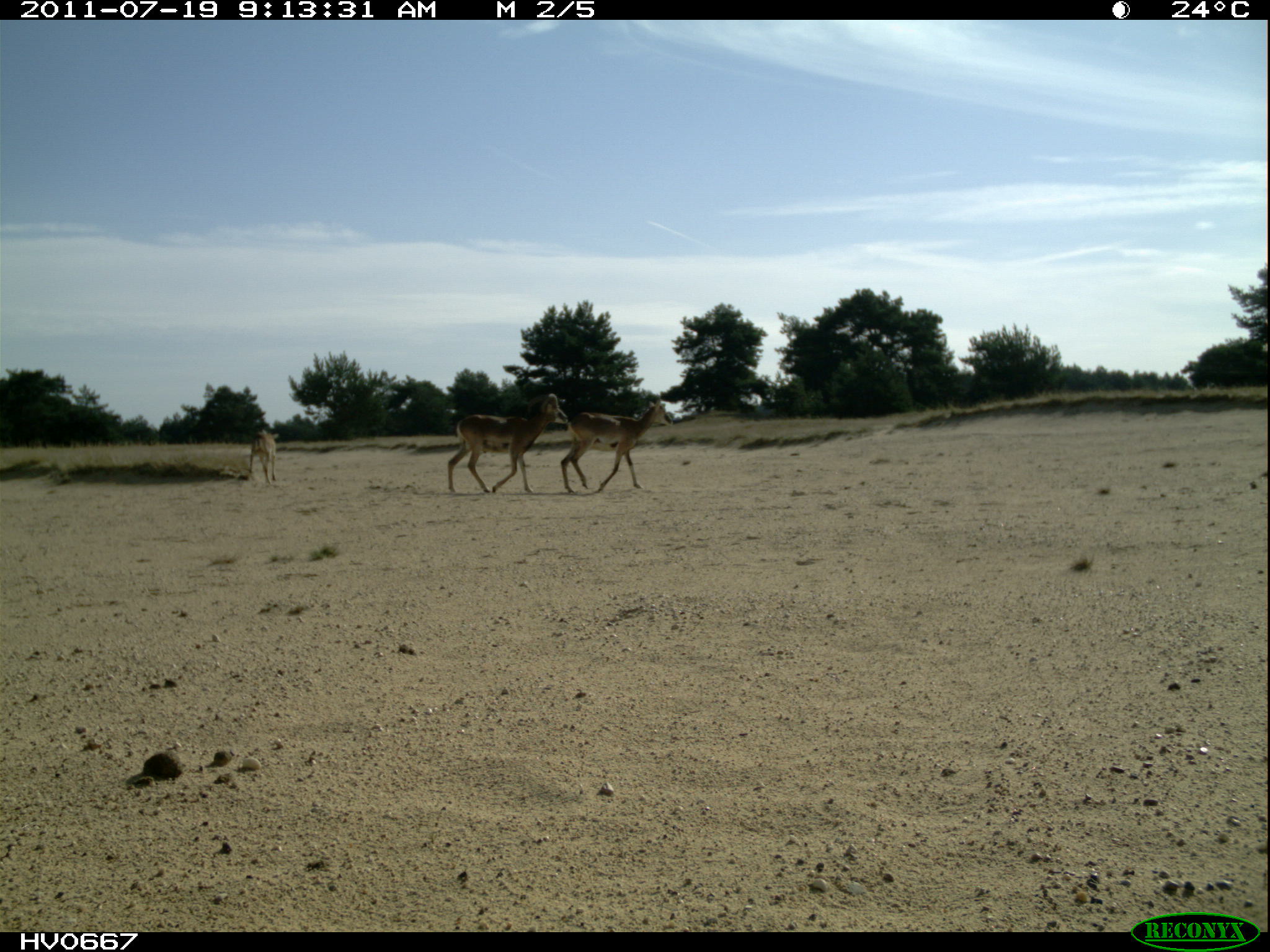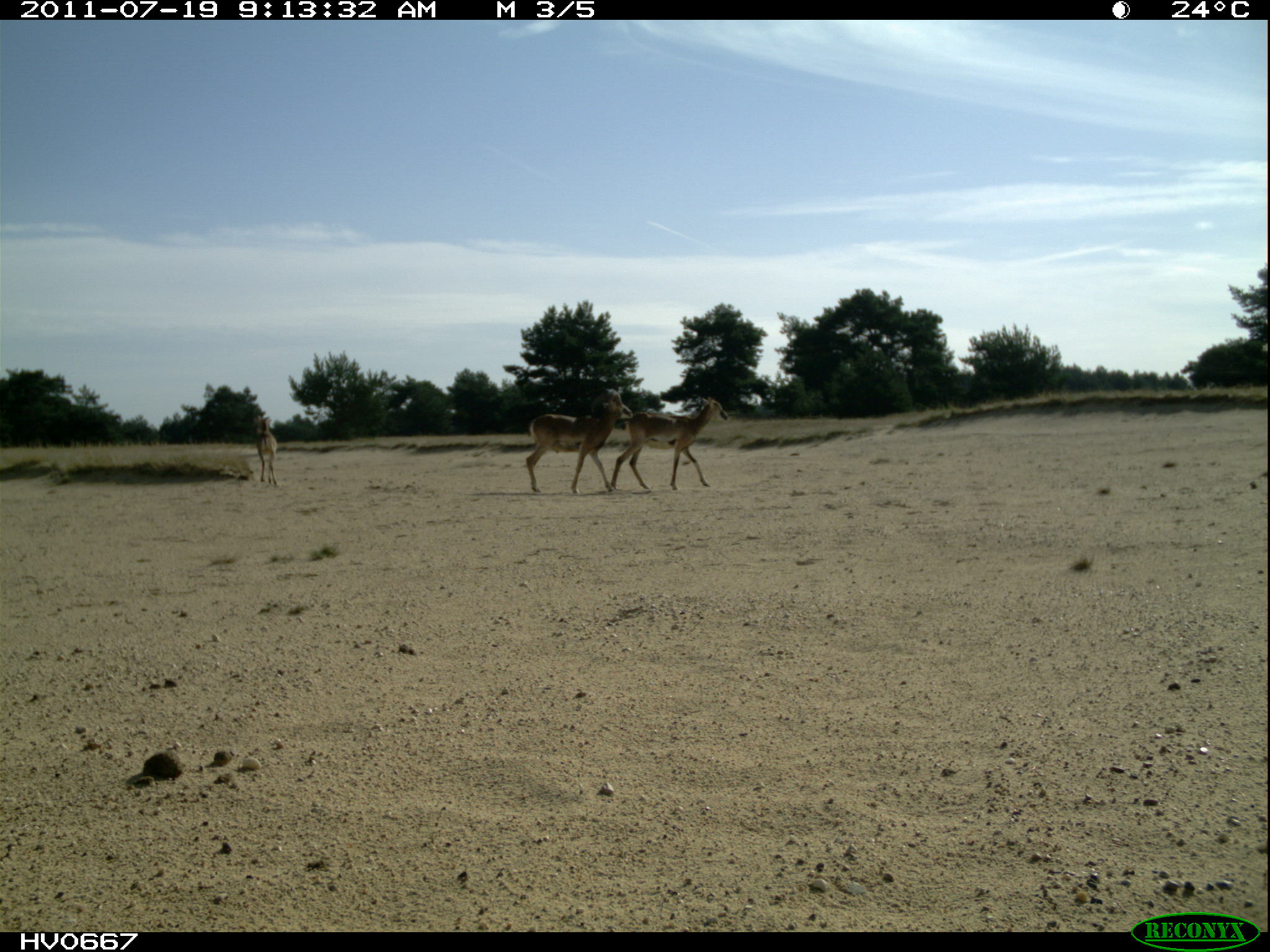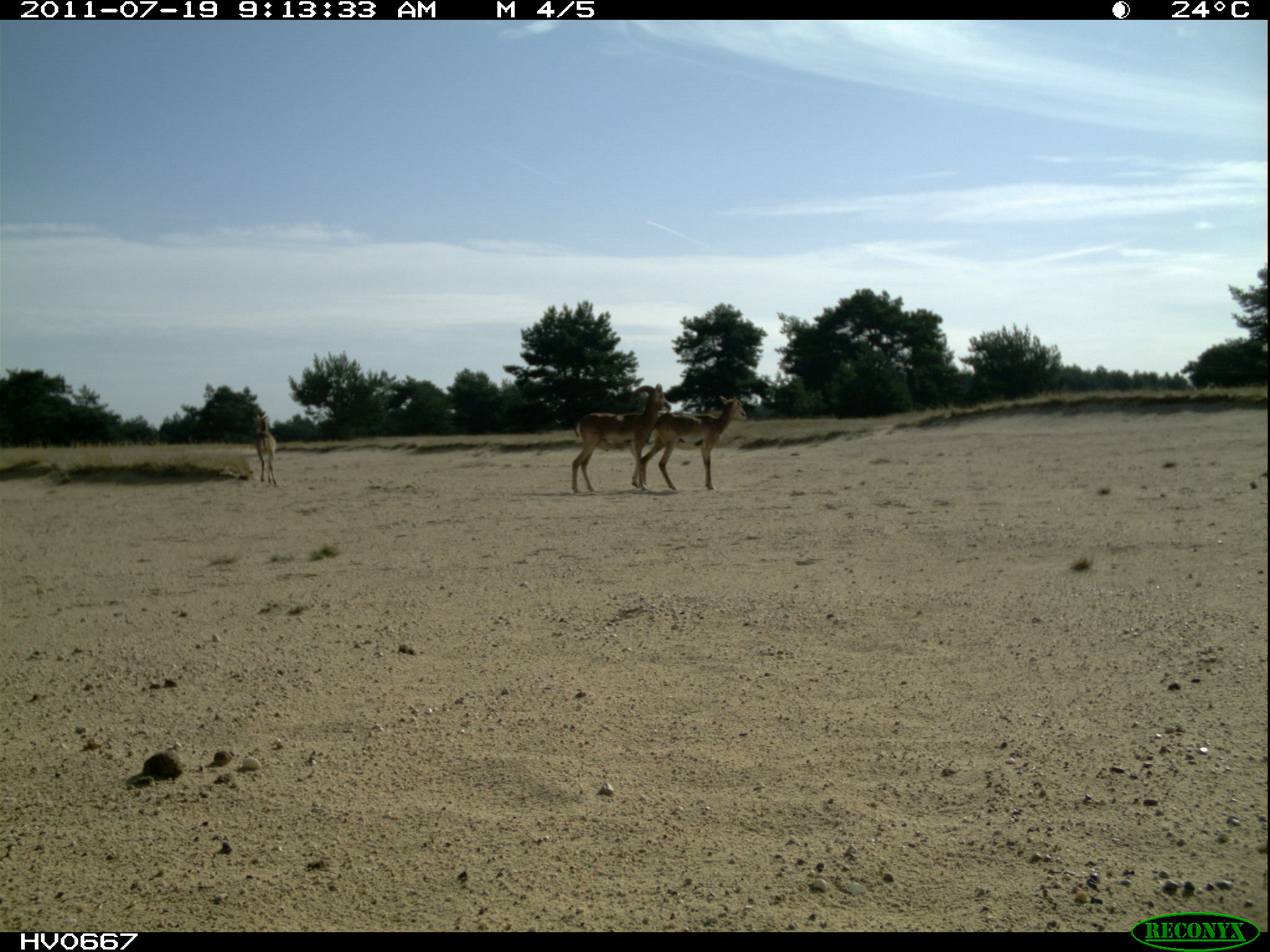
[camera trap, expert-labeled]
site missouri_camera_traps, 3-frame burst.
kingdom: Animalia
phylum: Chordata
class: Mammalia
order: Artiodactyla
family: Bovidae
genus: Ovis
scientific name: Ovis ammon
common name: mouflon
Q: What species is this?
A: Mouflon (Ovis ammon).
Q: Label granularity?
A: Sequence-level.